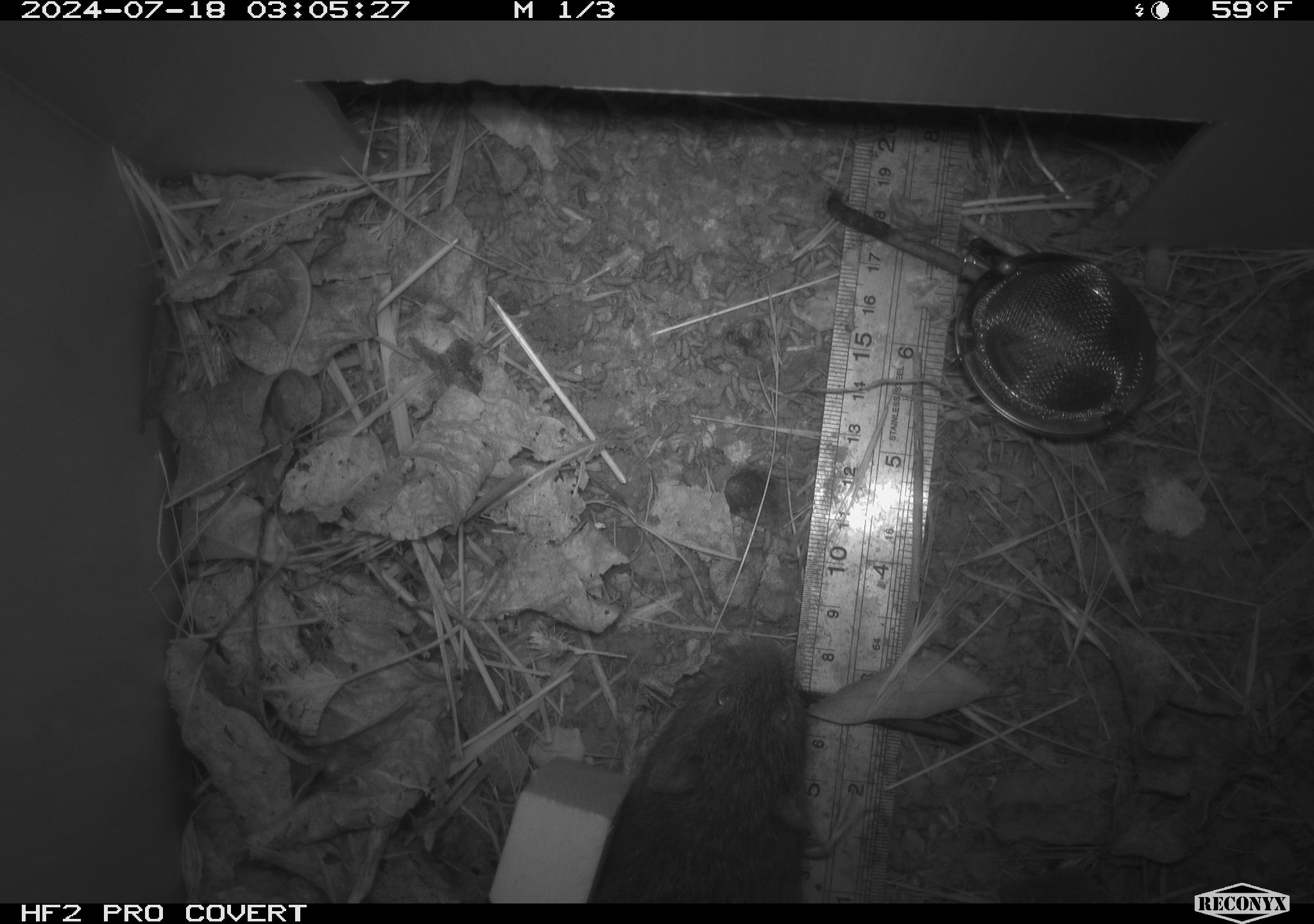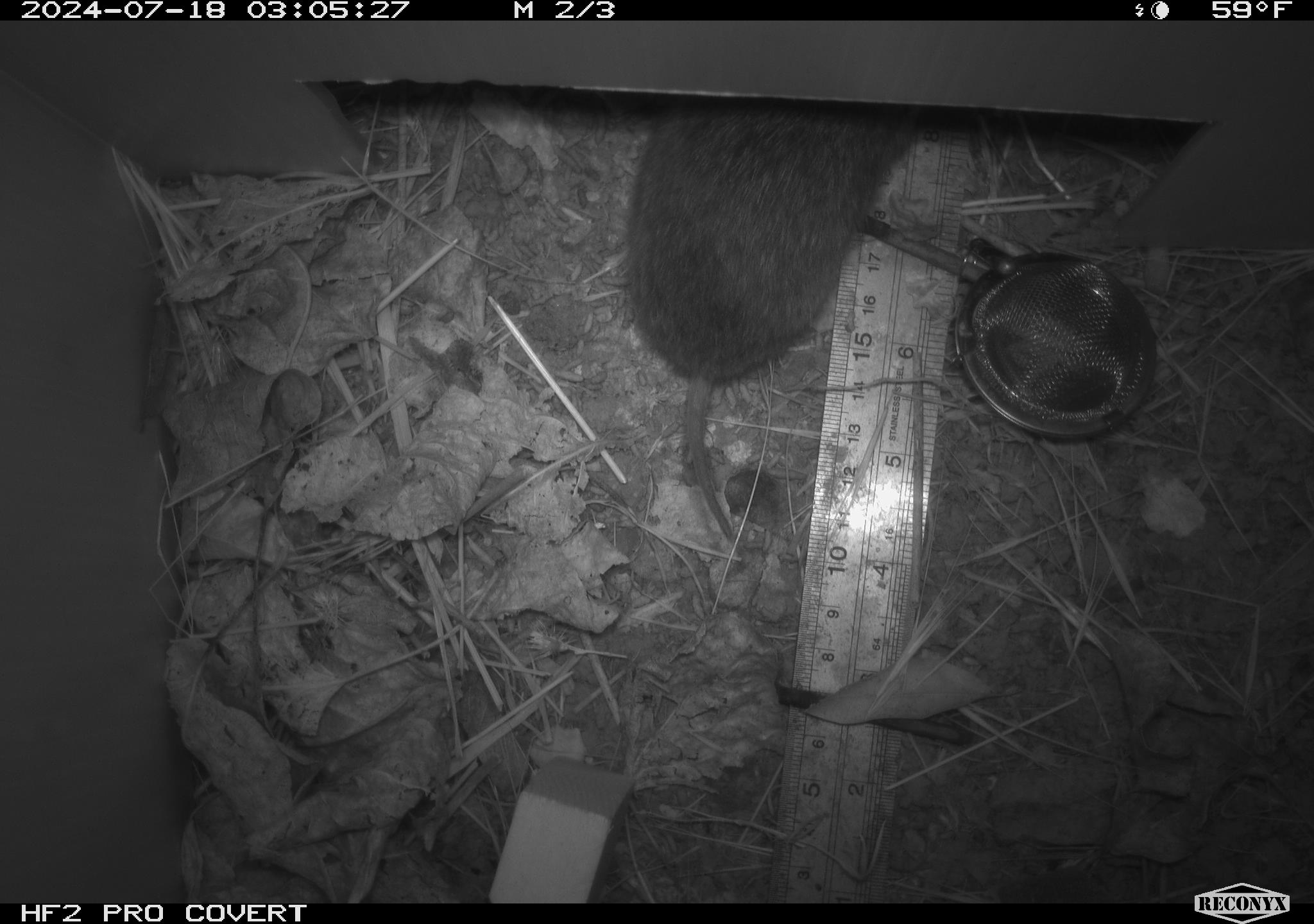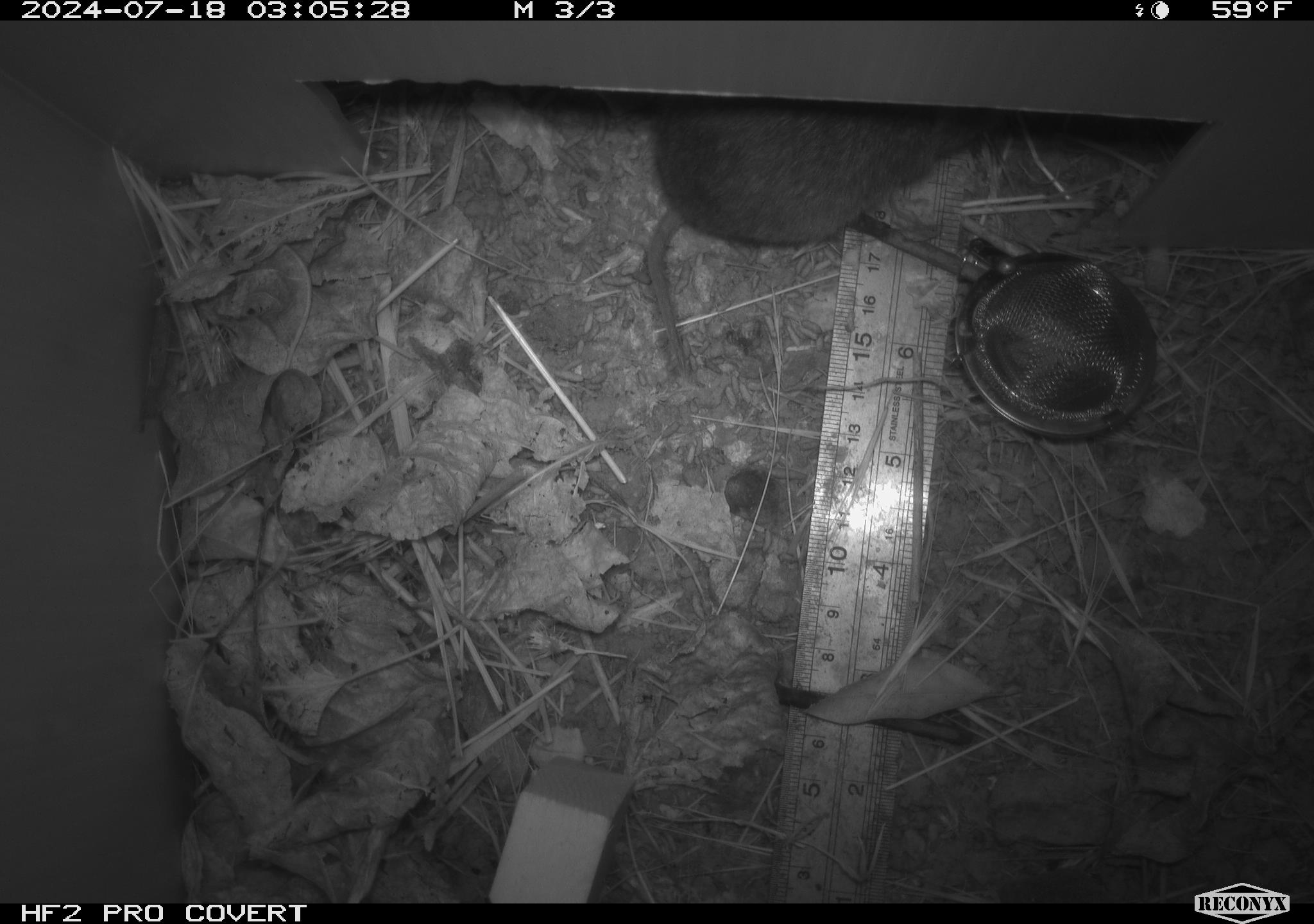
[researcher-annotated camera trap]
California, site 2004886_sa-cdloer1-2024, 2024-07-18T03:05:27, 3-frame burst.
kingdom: Animalia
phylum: Chordata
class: Mammalia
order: Rodentia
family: Cricetidae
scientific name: Arvicolinae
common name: voles, lemmings, and muskrats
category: arvicolinae subfamily